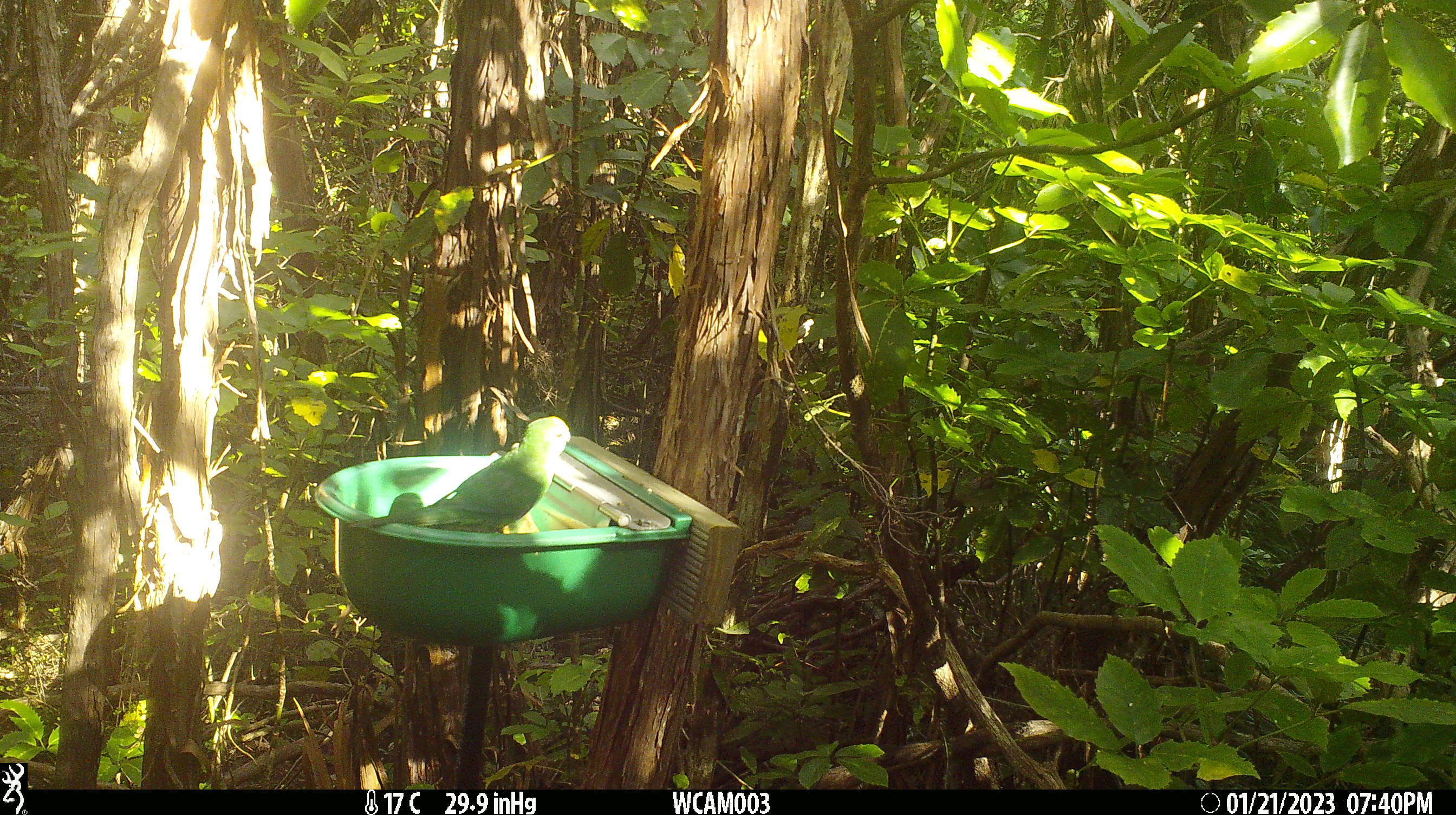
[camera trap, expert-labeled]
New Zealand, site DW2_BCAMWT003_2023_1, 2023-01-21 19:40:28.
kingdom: Animalia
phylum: Chordata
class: Aves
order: Psittaciformes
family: Psittaculidae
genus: Cyanoramphus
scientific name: Cyanoramphus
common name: parakeet